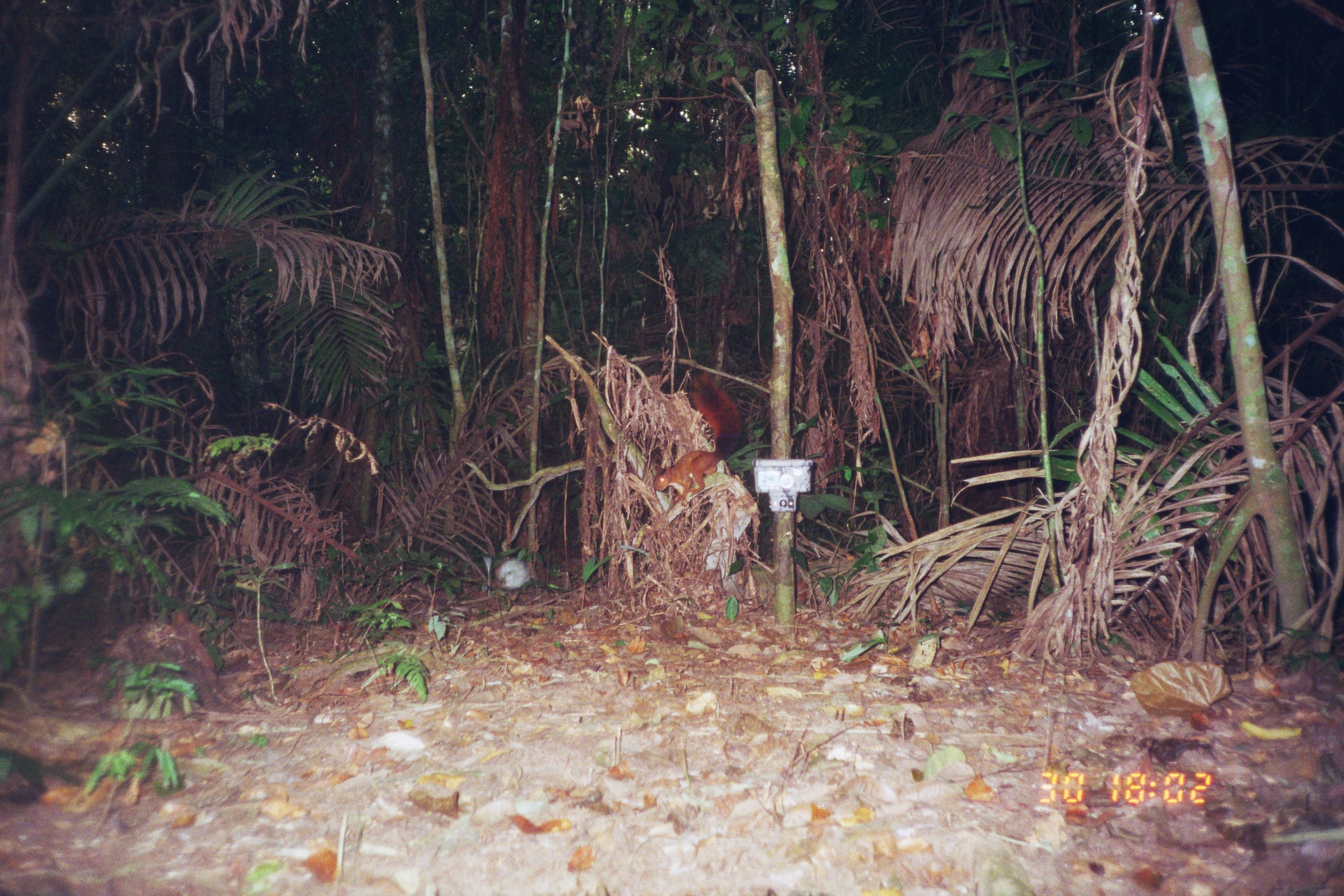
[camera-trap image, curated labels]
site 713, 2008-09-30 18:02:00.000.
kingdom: Animalia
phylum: Chordata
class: Mammalia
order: Rodentia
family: Sciuridae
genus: Sciurus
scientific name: Sciurus spadiceus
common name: southern amazon red squirrel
Sciurus spadiceus (southern amazon red squirrel).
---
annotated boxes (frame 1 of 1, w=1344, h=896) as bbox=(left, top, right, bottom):
sciurus spadiceus: bbox=(651, 365, 752, 500)